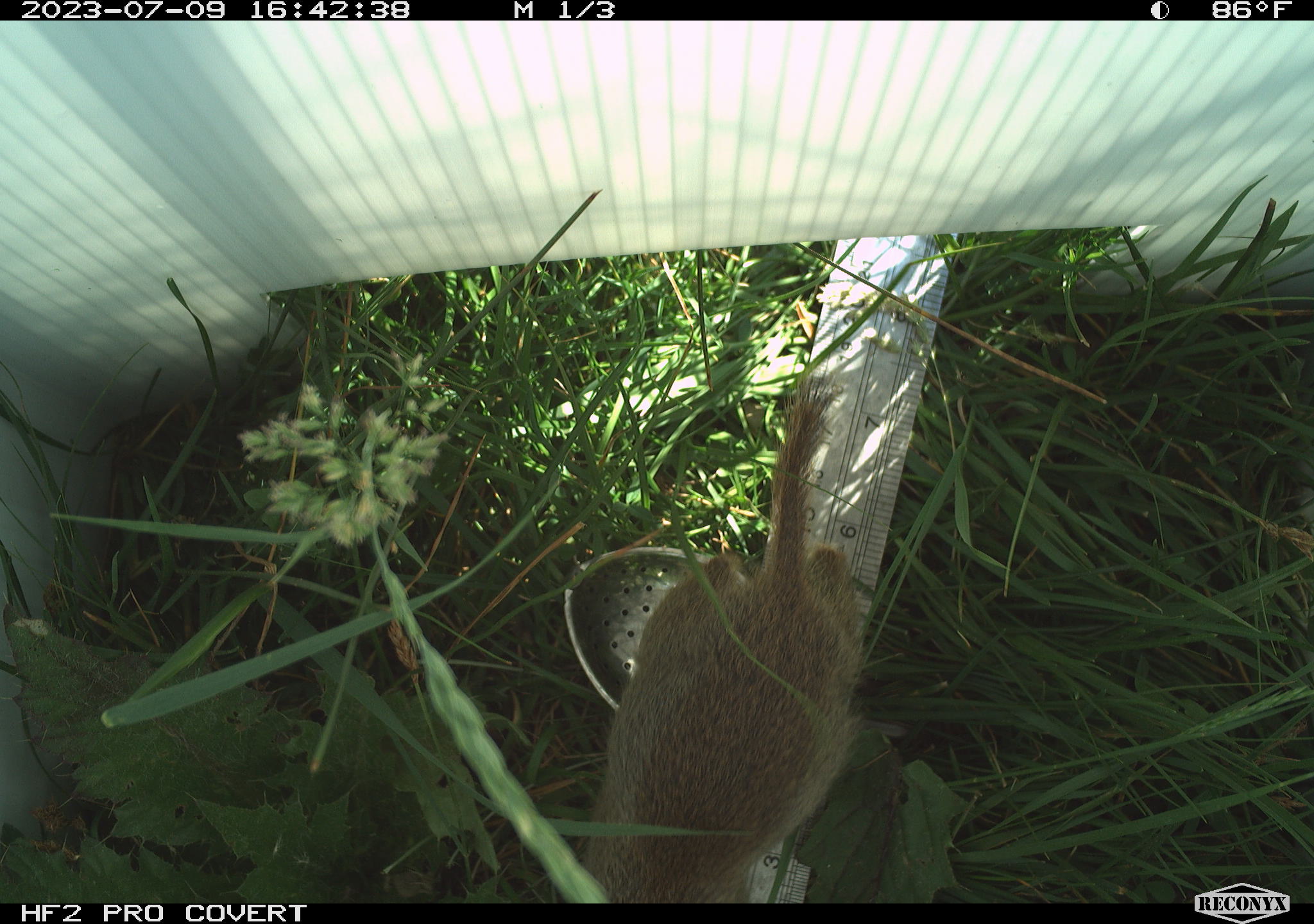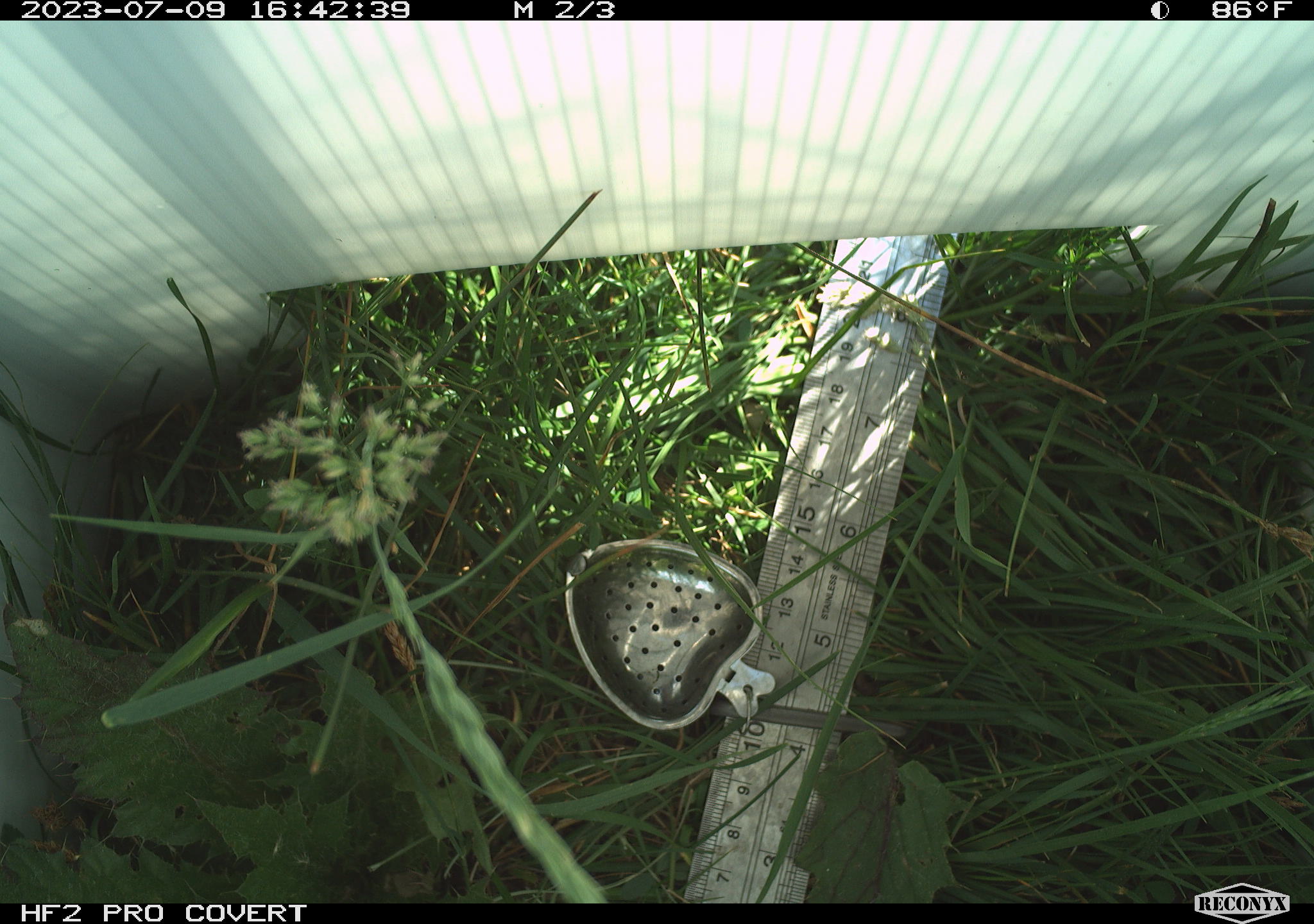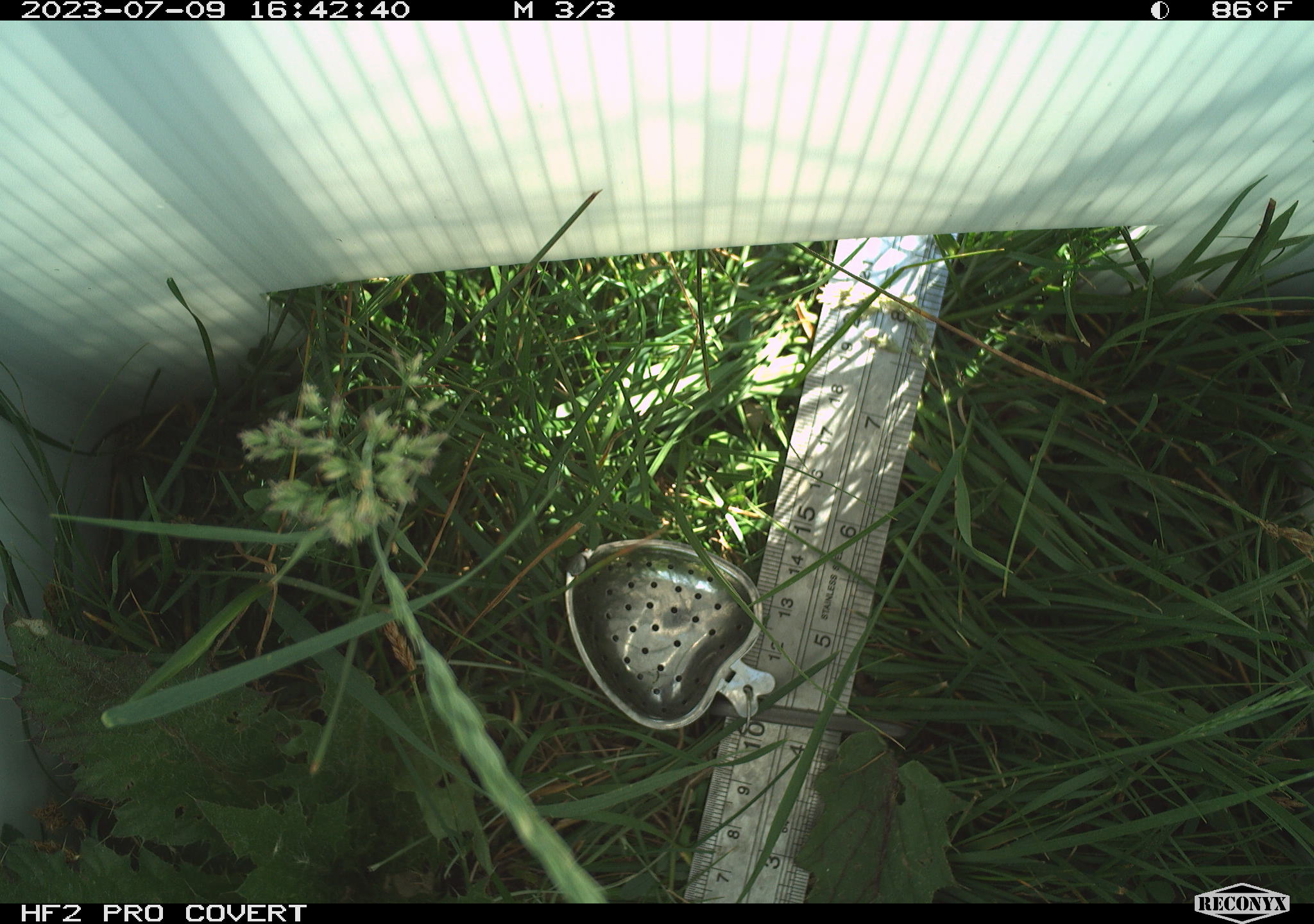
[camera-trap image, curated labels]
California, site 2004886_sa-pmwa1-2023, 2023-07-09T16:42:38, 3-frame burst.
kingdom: Animalia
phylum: Chordata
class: Mammalia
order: Rodentia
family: Sciuridae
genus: Urocitellus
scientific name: Urocitellus beldingi beldingi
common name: belding's ground squirrel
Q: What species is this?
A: Belding's ground squirrel (Urocitellus beldingi beldingi).